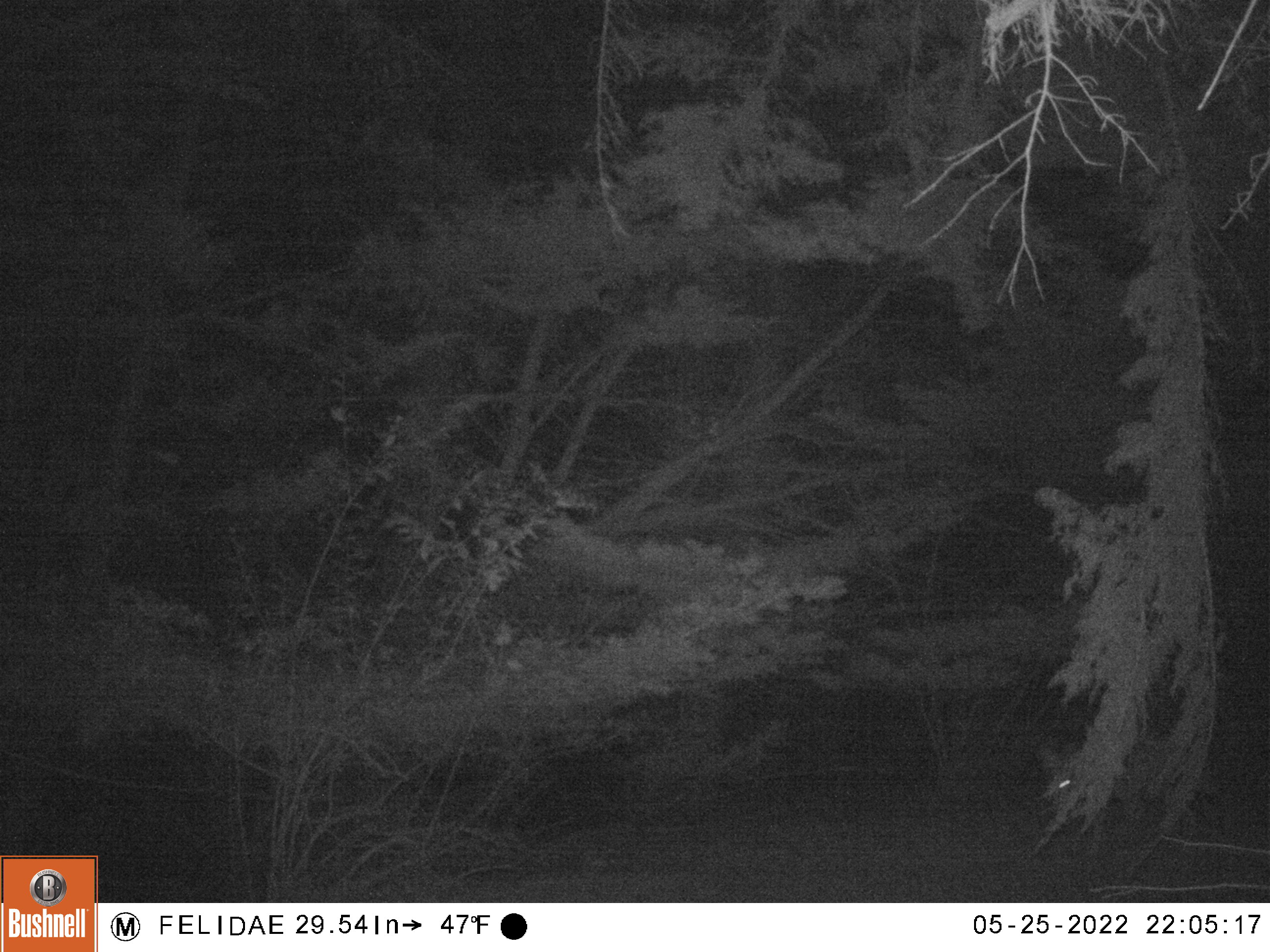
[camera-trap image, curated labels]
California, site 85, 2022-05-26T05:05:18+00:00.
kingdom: Animalia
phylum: Chordata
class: Mammalia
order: Carnivora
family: Canidae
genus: Canis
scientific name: Canis latrans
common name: coyote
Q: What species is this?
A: Coyote (Canis latrans).